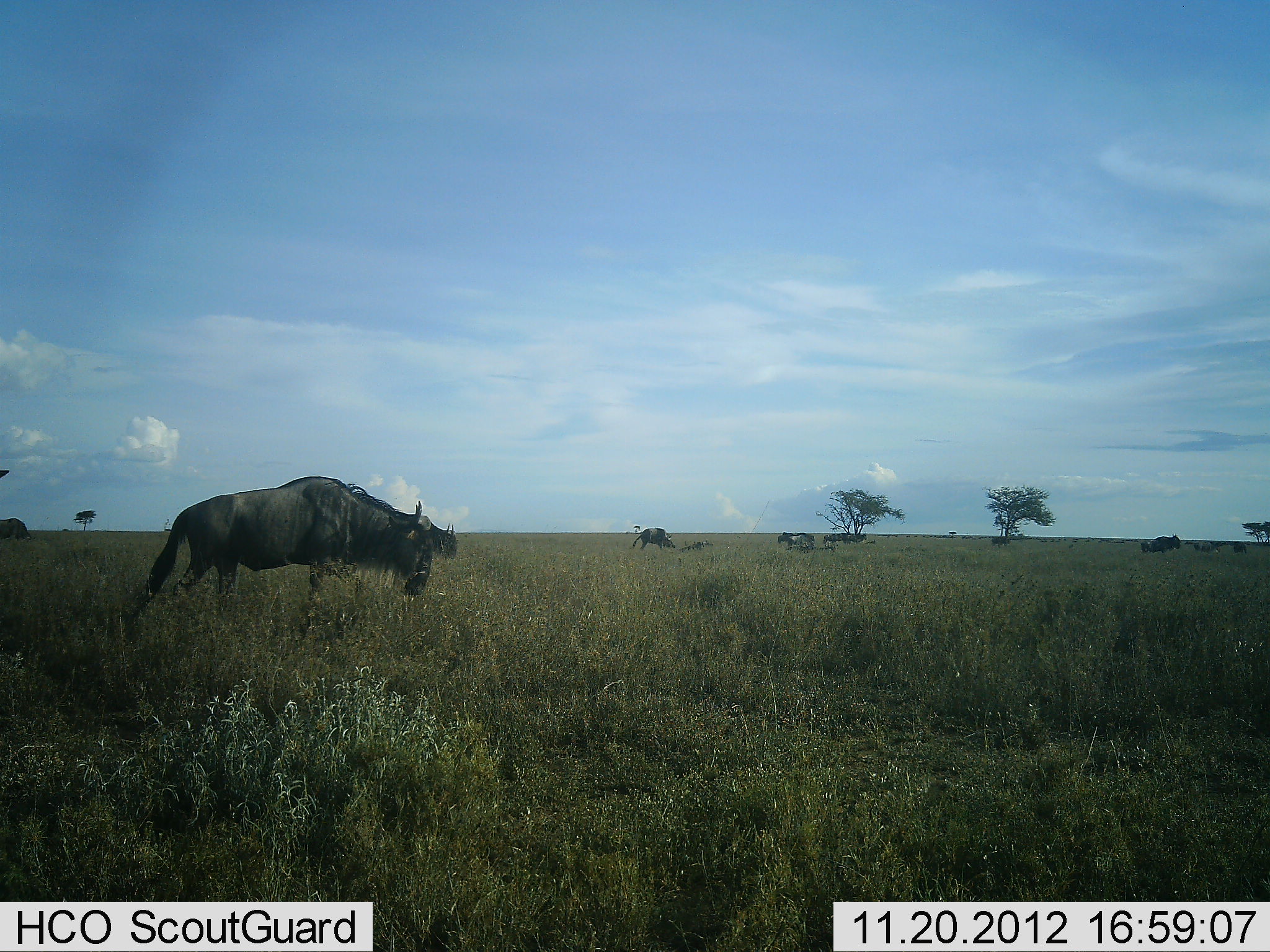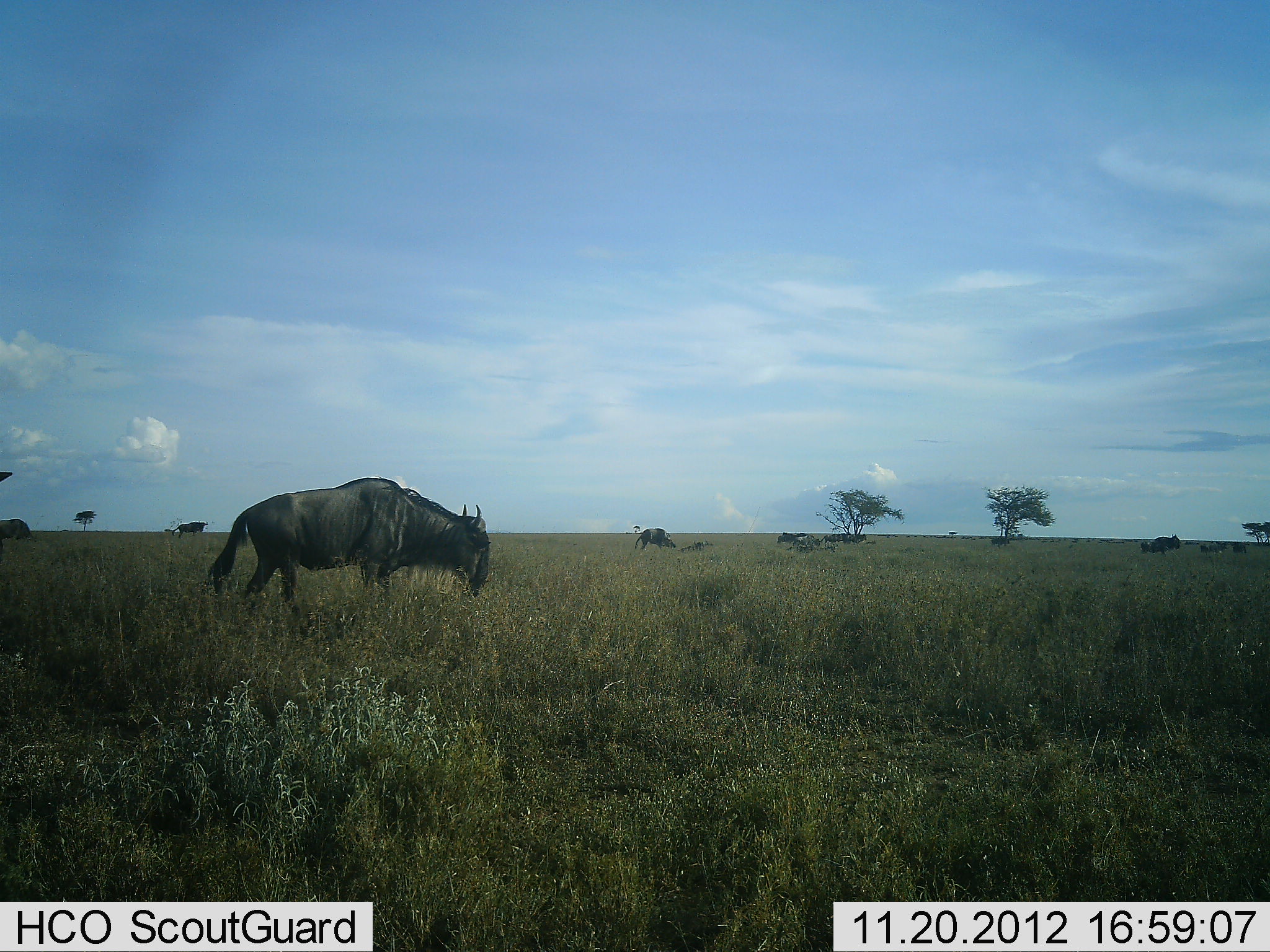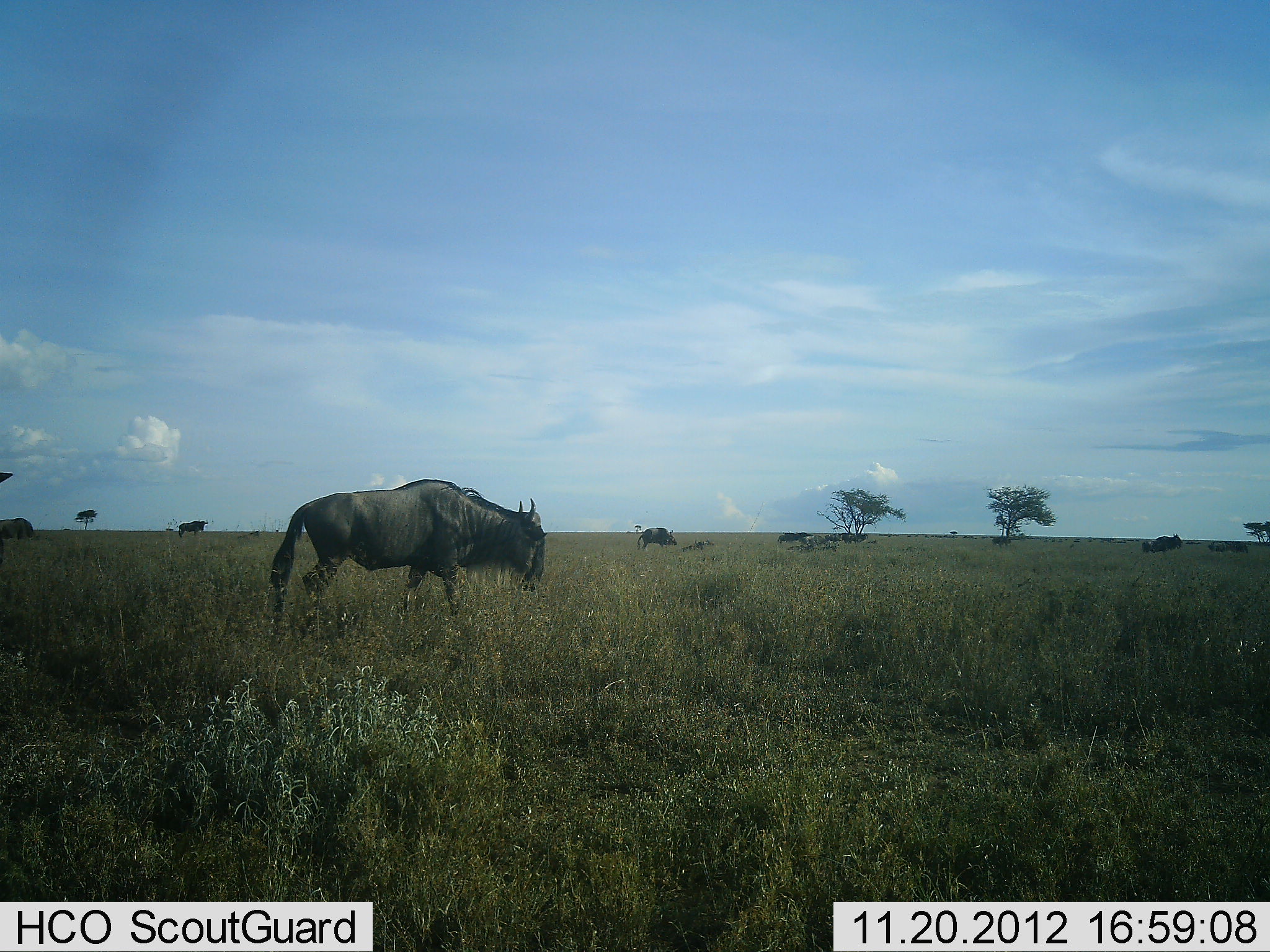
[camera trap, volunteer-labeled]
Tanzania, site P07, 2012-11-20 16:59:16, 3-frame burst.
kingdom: Animalia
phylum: Chordata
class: Mammalia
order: Artiodactyla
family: Bovidae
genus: Connochaetes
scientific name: Connochaetes taurinus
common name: blue wildebeest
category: wildebeest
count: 8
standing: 36%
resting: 0%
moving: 73%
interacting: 0%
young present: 0%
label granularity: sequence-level